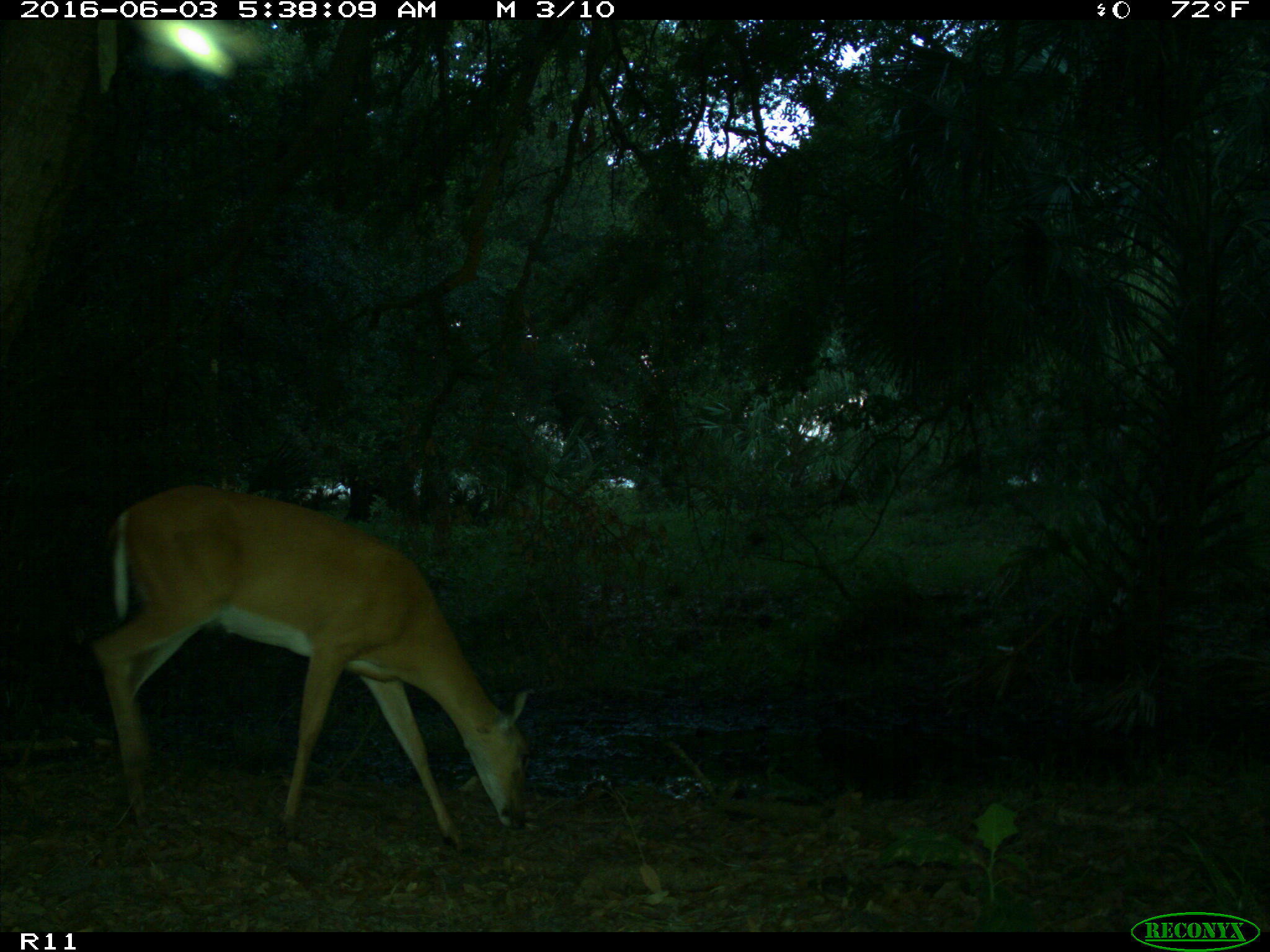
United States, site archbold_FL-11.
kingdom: Animalia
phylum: Chordata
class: Mammalia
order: Artiodactyla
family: Cervidae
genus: Odocoileus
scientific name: Odocoileus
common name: deer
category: unidentified deer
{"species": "unidentified deer (deer) (Odocoileus)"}